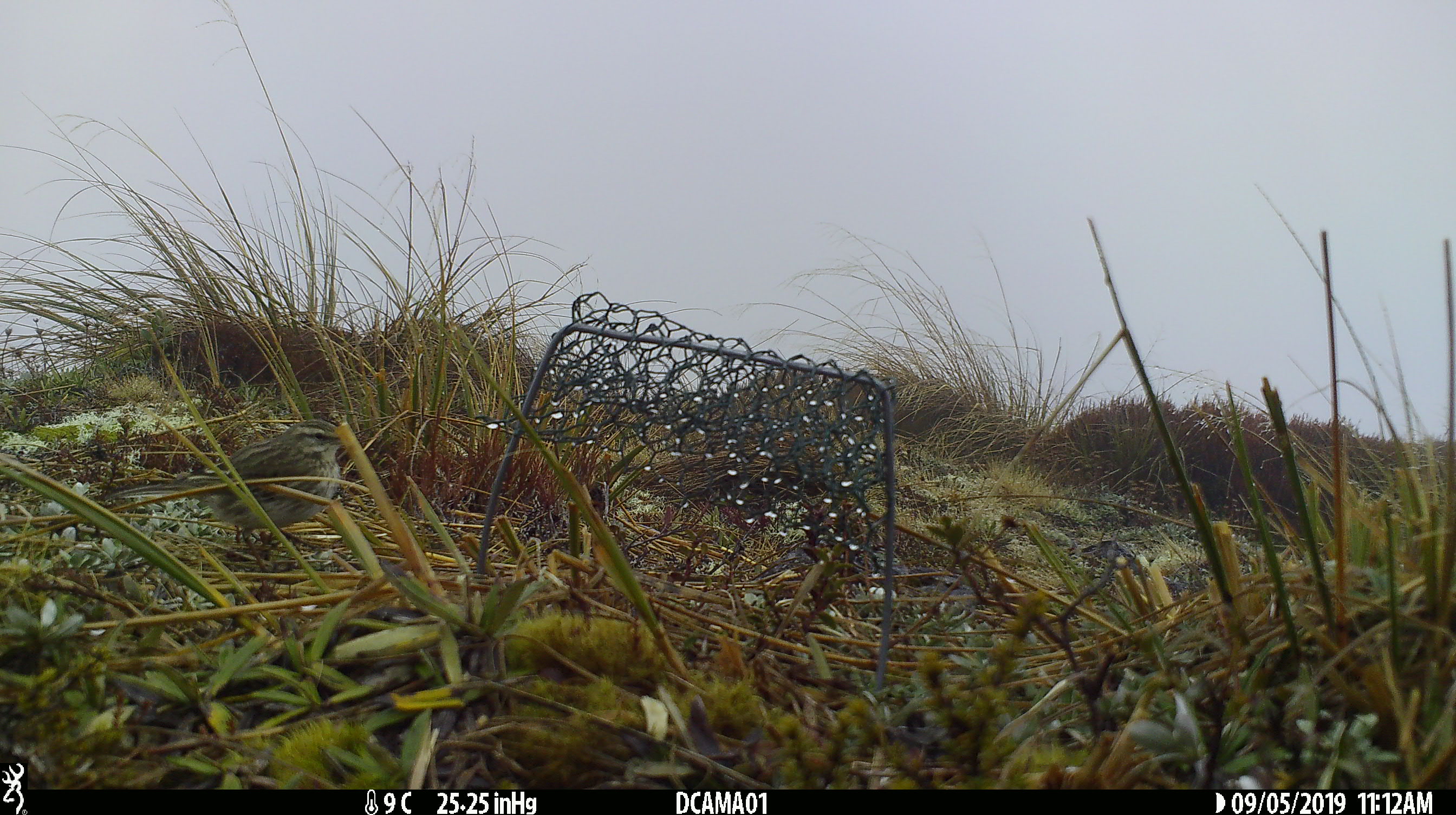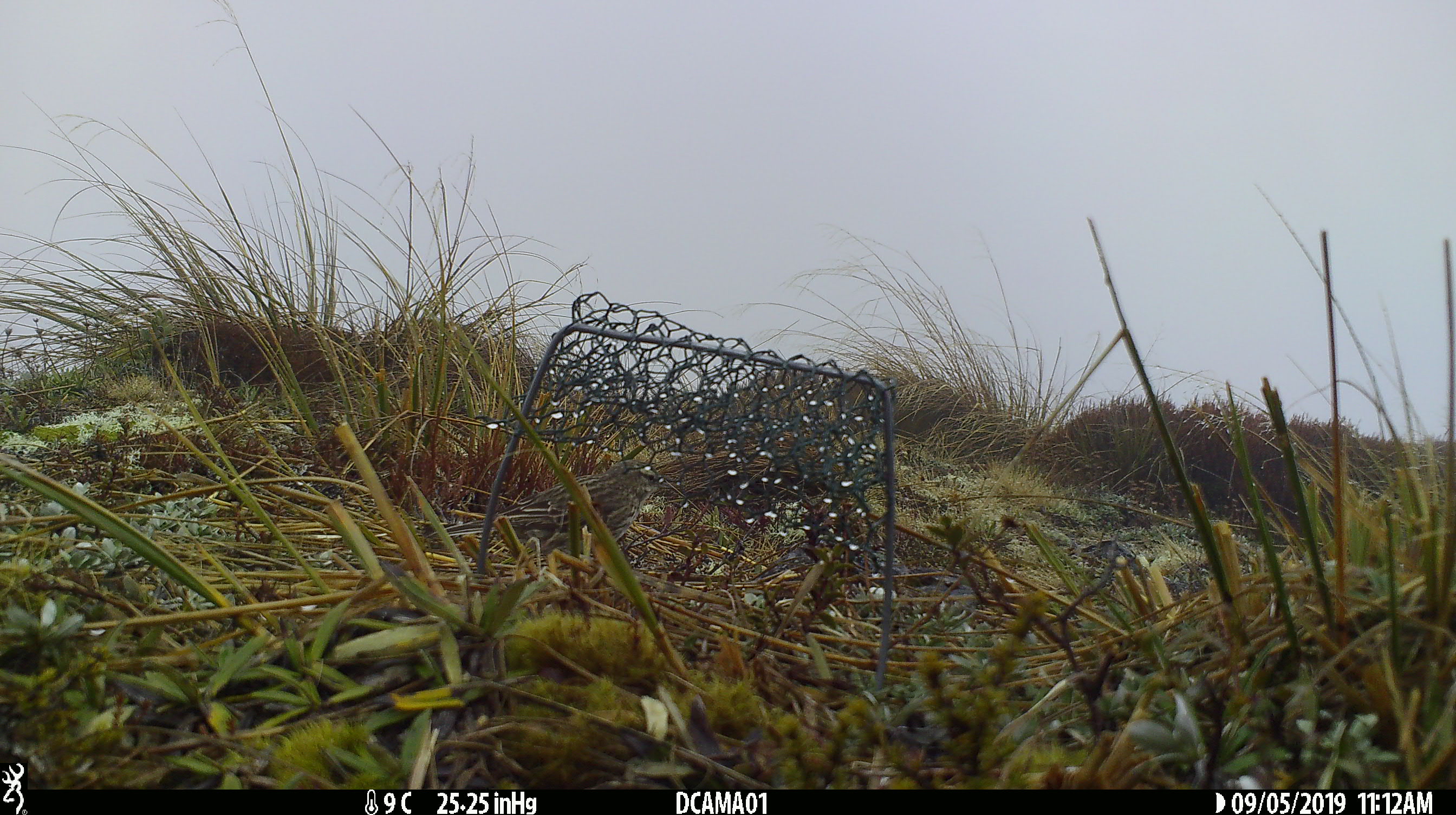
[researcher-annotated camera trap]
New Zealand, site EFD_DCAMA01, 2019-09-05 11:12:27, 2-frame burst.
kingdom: Animalia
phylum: Chordata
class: Aves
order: Passeriformes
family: Motacillidae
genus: Anthus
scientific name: Anthus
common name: pipit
Pipit (Anthus).